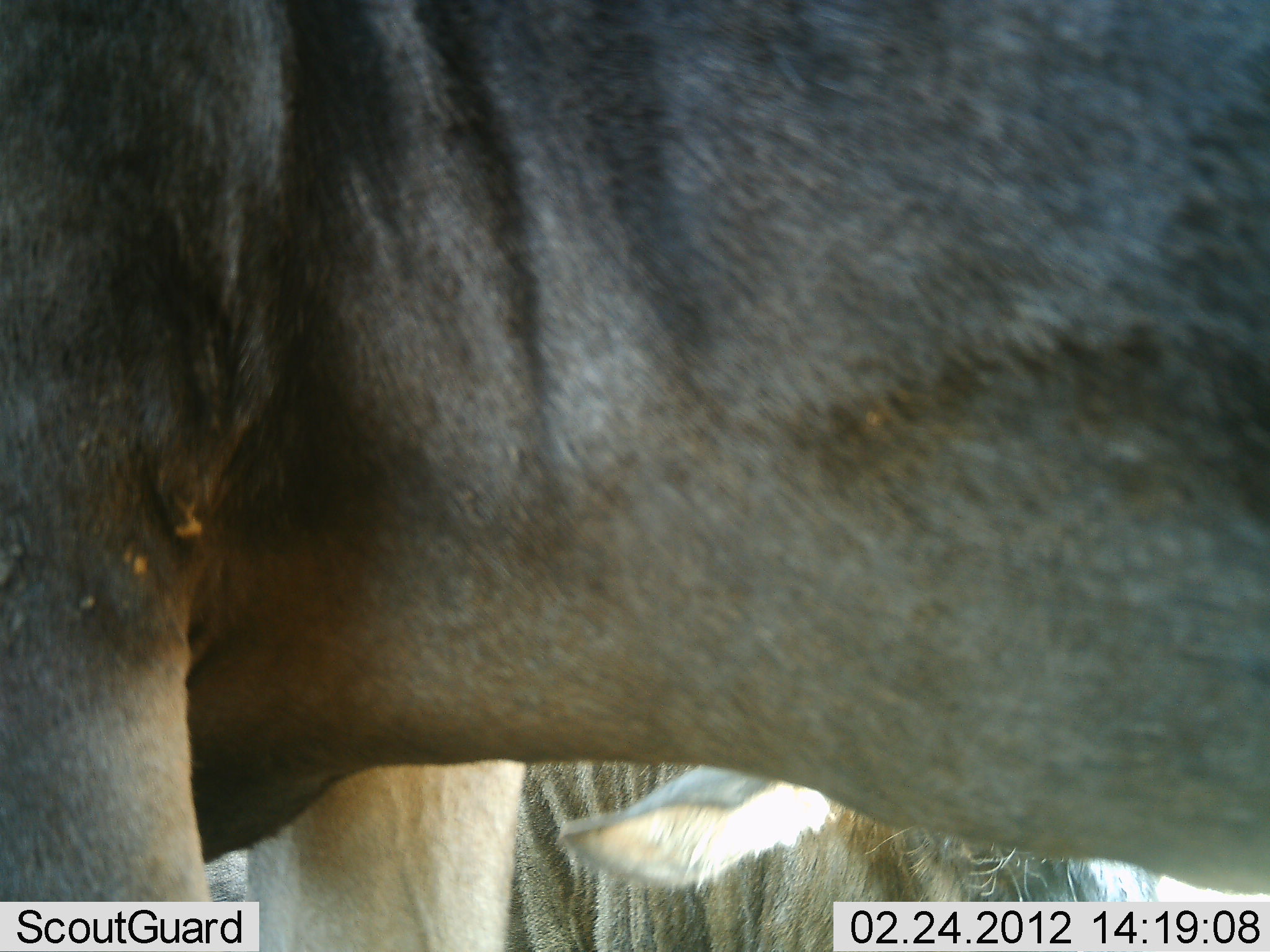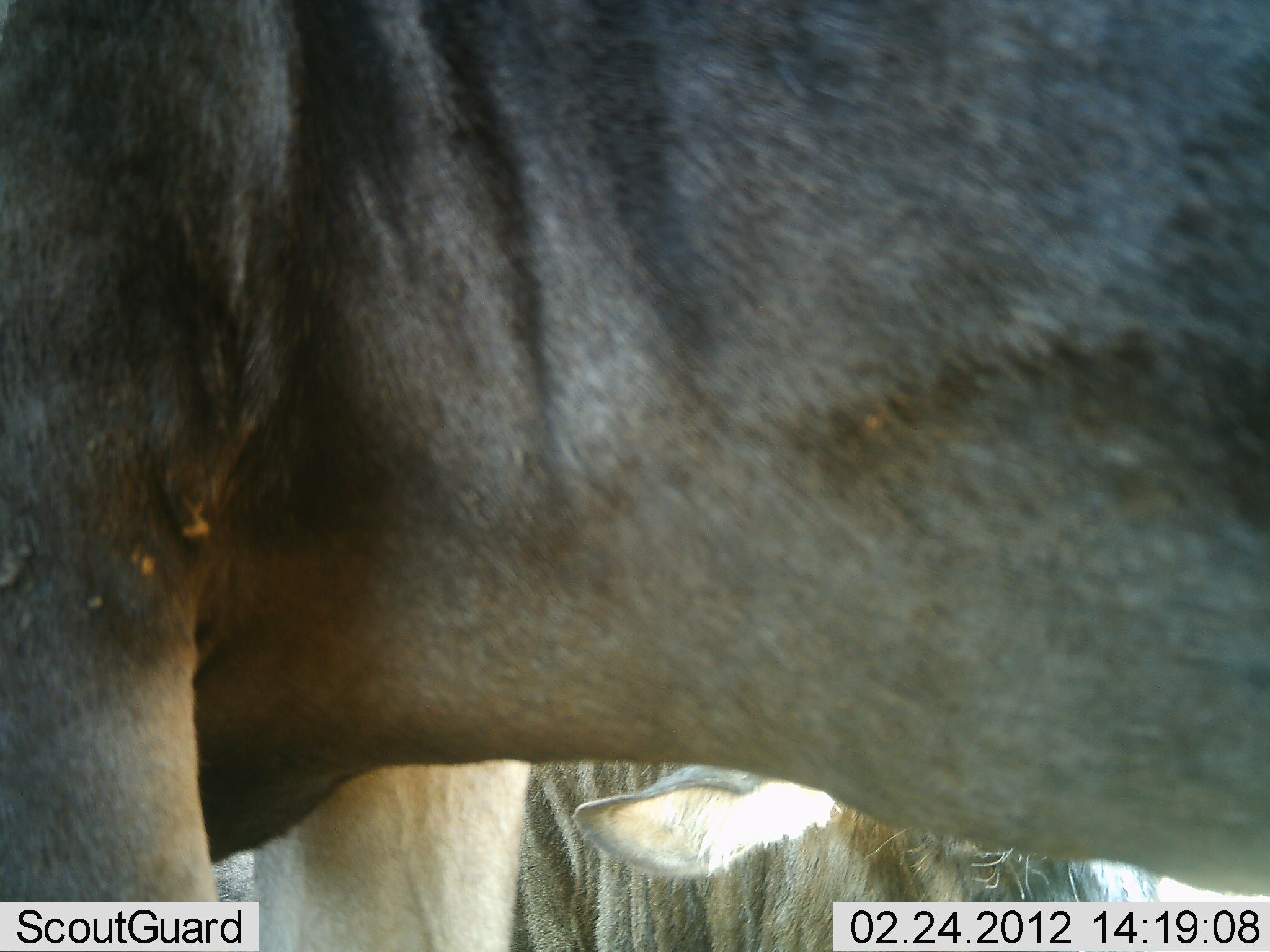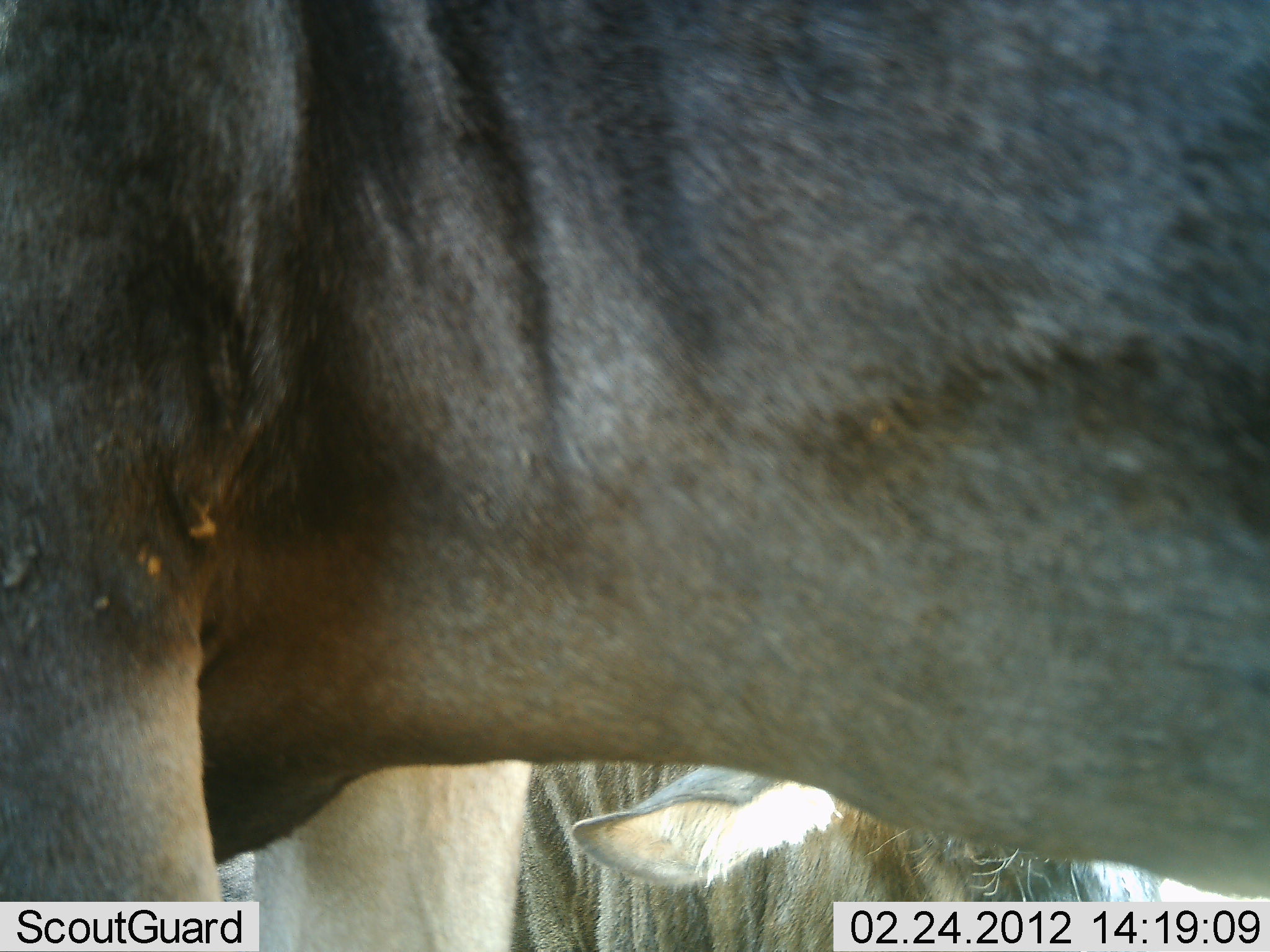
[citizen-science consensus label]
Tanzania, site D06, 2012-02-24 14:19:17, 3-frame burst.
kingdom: Animalia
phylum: Chordata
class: Mammalia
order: Artiodactyla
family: Bovidae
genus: Connochaetes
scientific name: Connochaetes taurinus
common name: blue wildebeest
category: wildebeest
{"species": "wildebeest (blue wildebeest) (Connochaetes taurinus)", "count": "2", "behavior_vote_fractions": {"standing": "83%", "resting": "67%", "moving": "0%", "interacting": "0%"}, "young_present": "8%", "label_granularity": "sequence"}